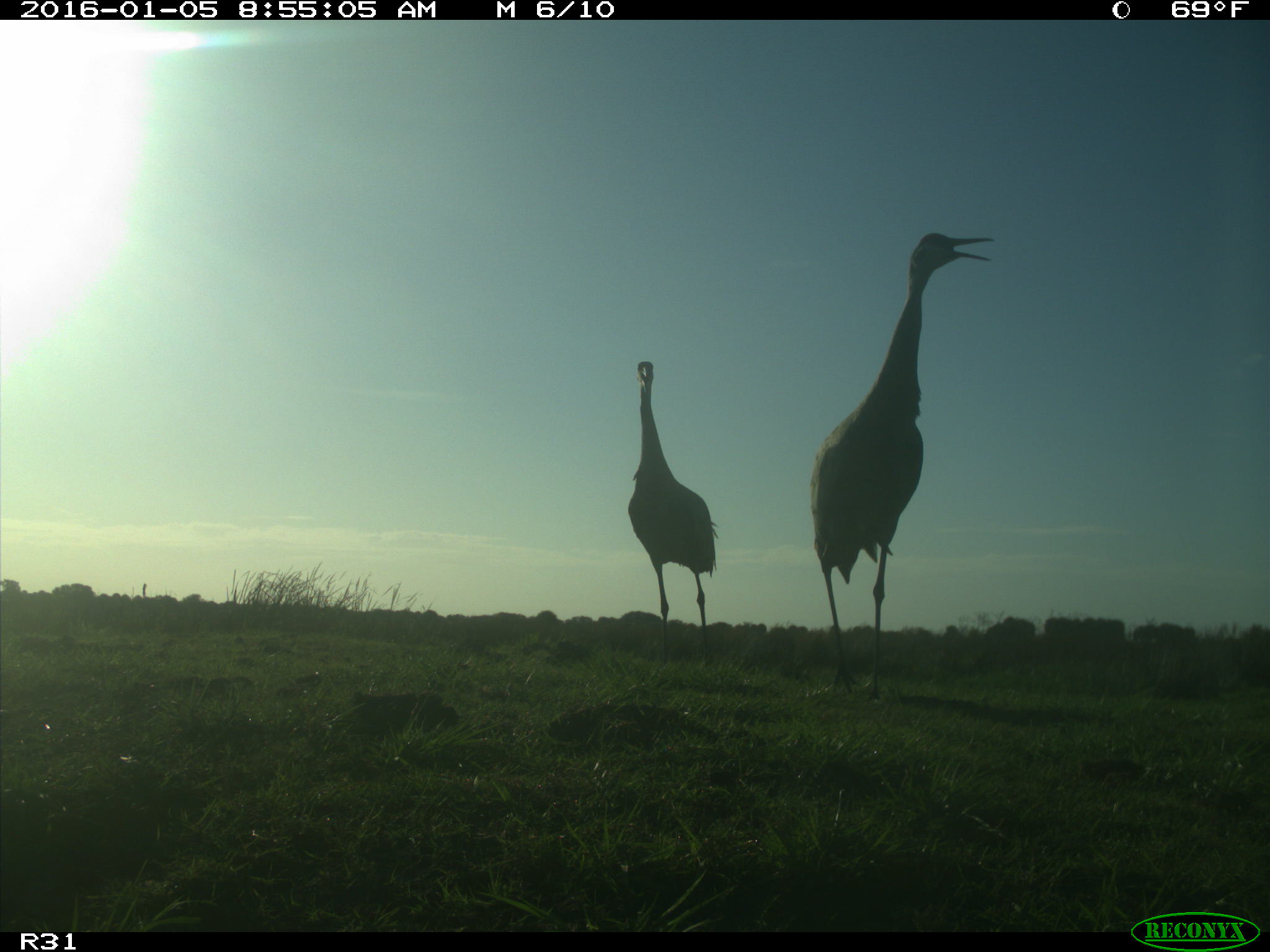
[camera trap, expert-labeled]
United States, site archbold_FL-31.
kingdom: Animalia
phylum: Chordata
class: Aves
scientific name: Aves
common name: birds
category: unidentified bird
Unidentified bird (birds) (Aves).